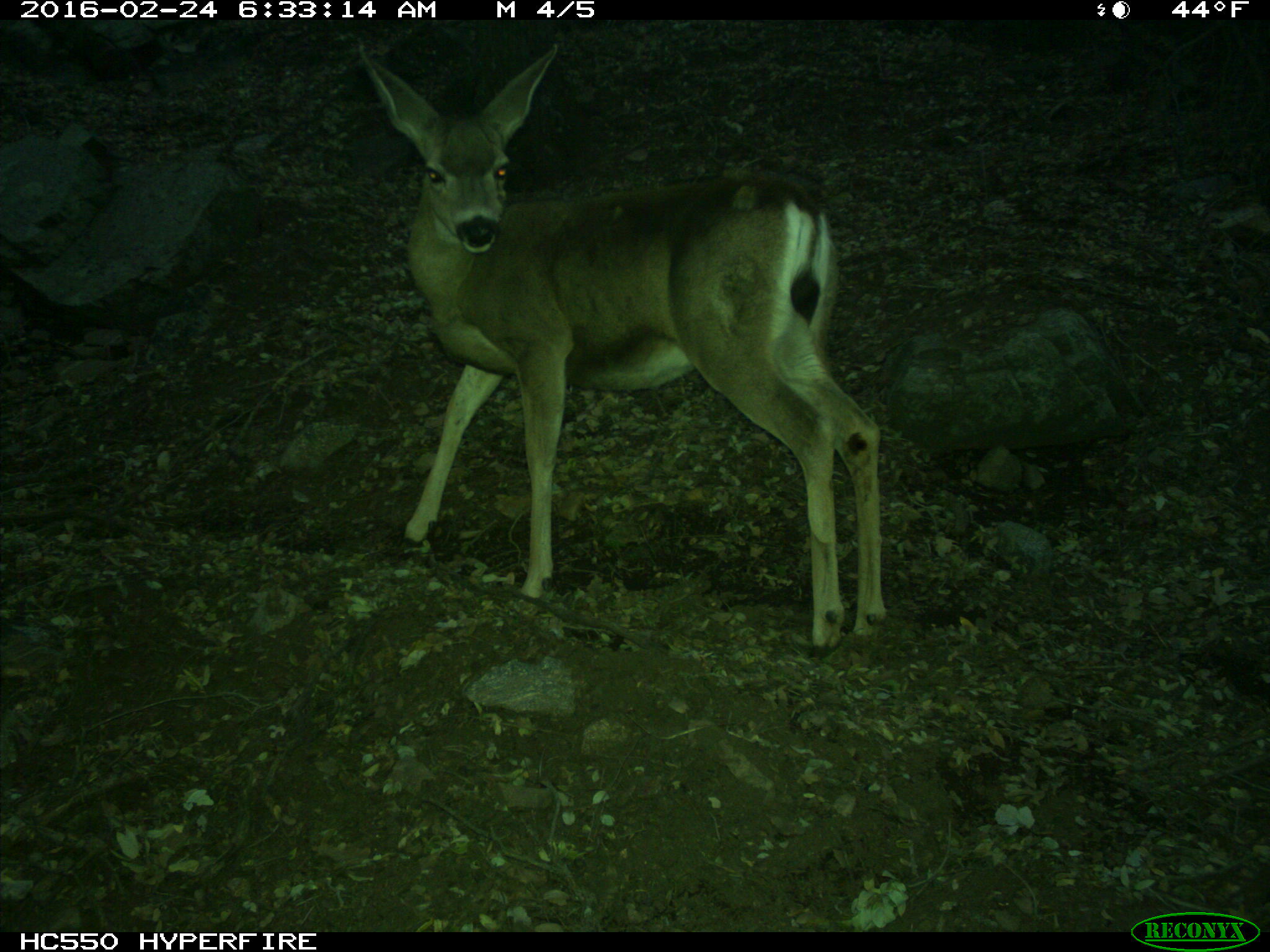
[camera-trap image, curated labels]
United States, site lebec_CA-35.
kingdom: Animalia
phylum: Chordata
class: Mammalia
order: Artiodactyla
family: Cervidae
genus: Odocoileus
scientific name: Odocoileus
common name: deer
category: unidentified deer